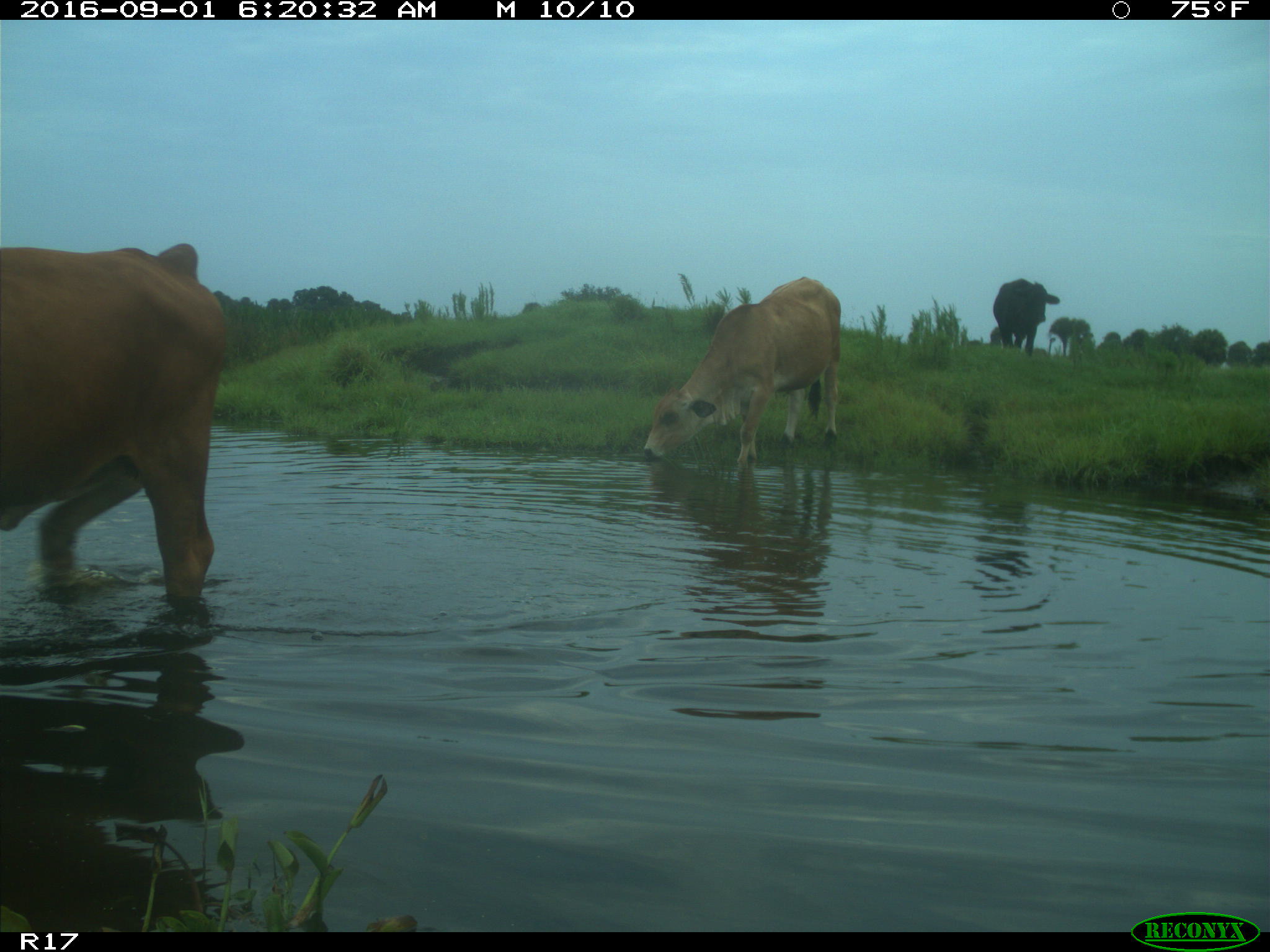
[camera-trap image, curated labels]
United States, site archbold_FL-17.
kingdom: Animalia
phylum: Chordata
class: Mammalia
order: Artiodactyla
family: Bovidae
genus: Bos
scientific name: Bos taurus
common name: domestic cow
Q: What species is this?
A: Bos taurus (domestic cow).